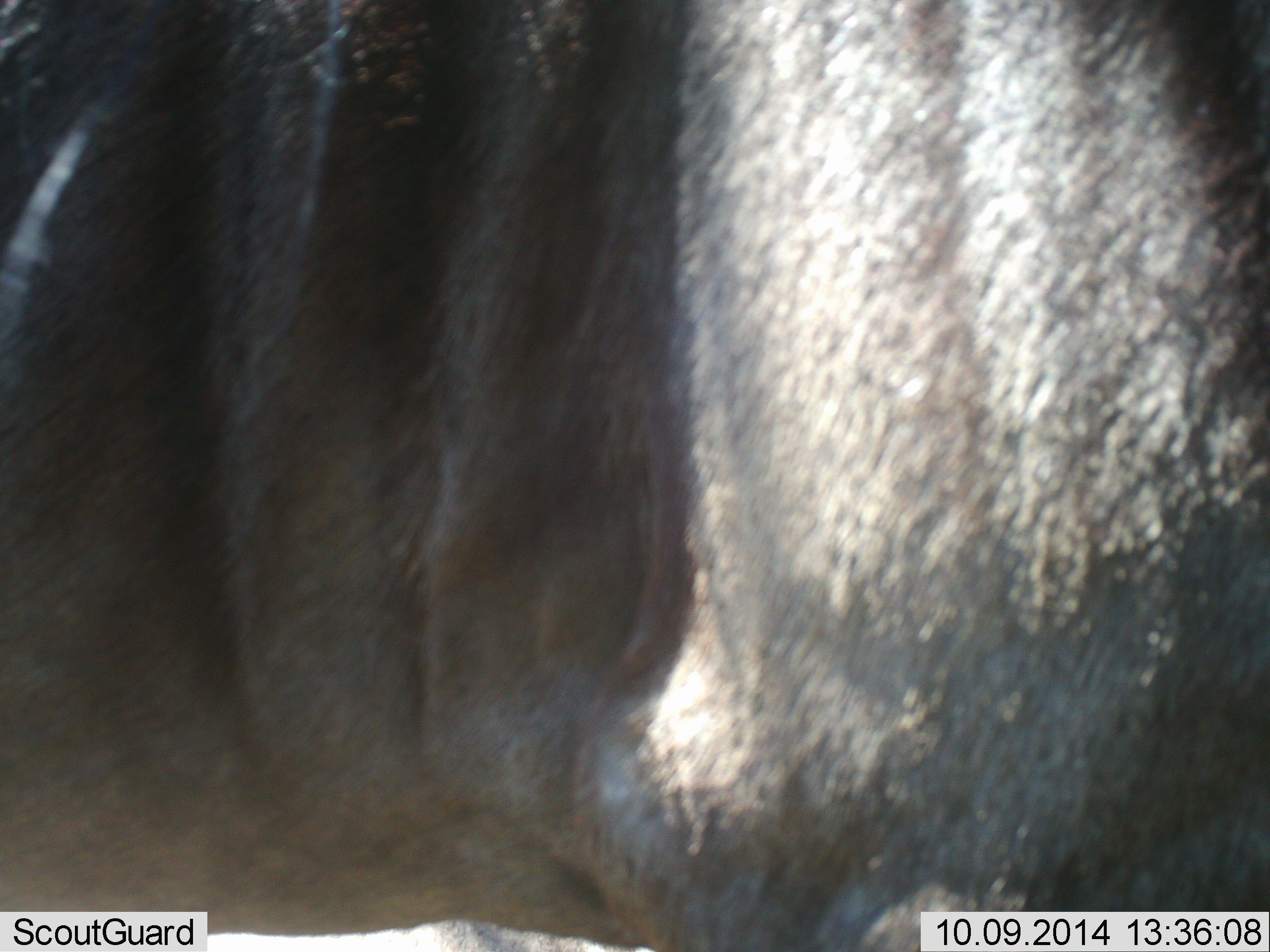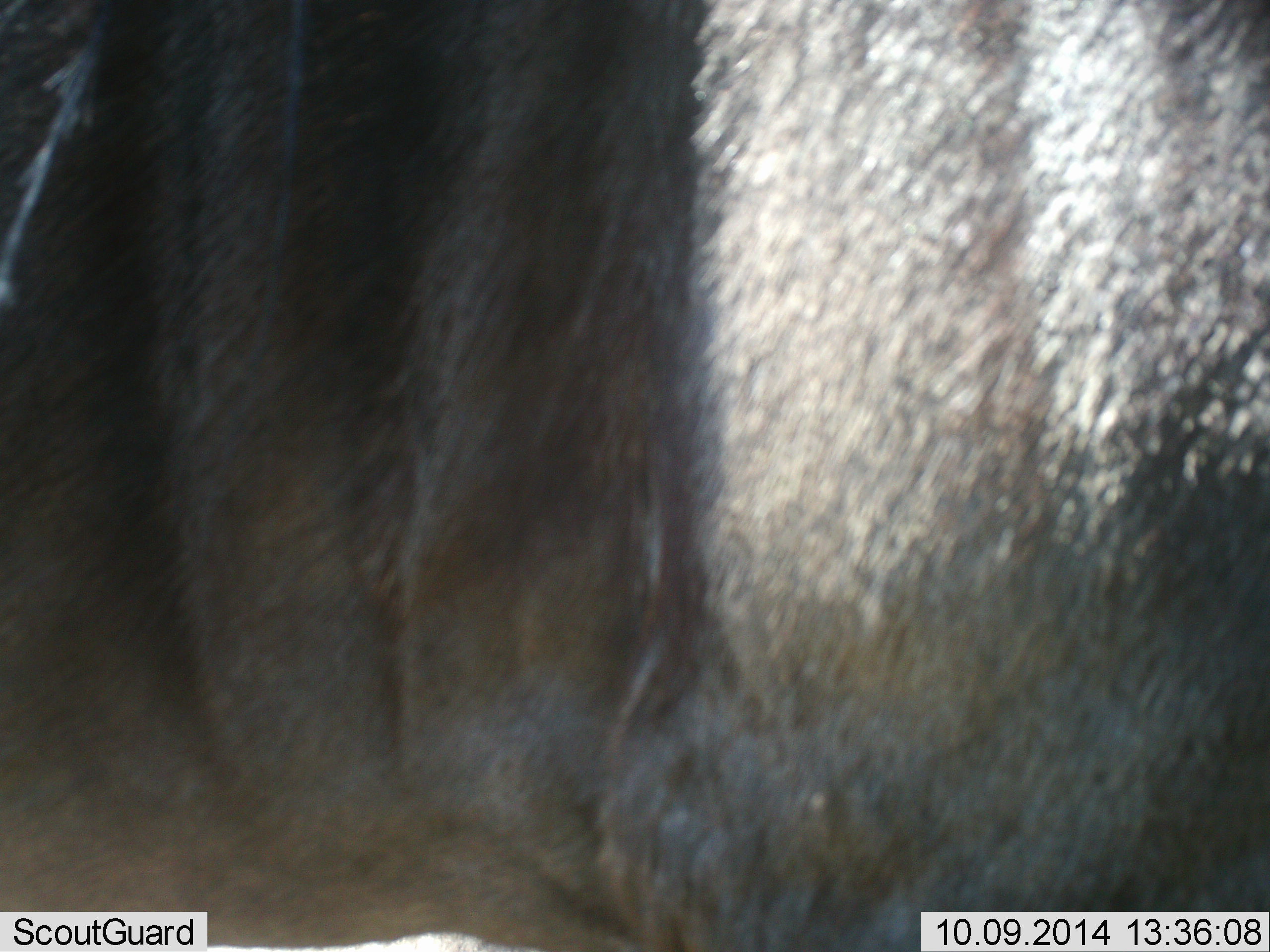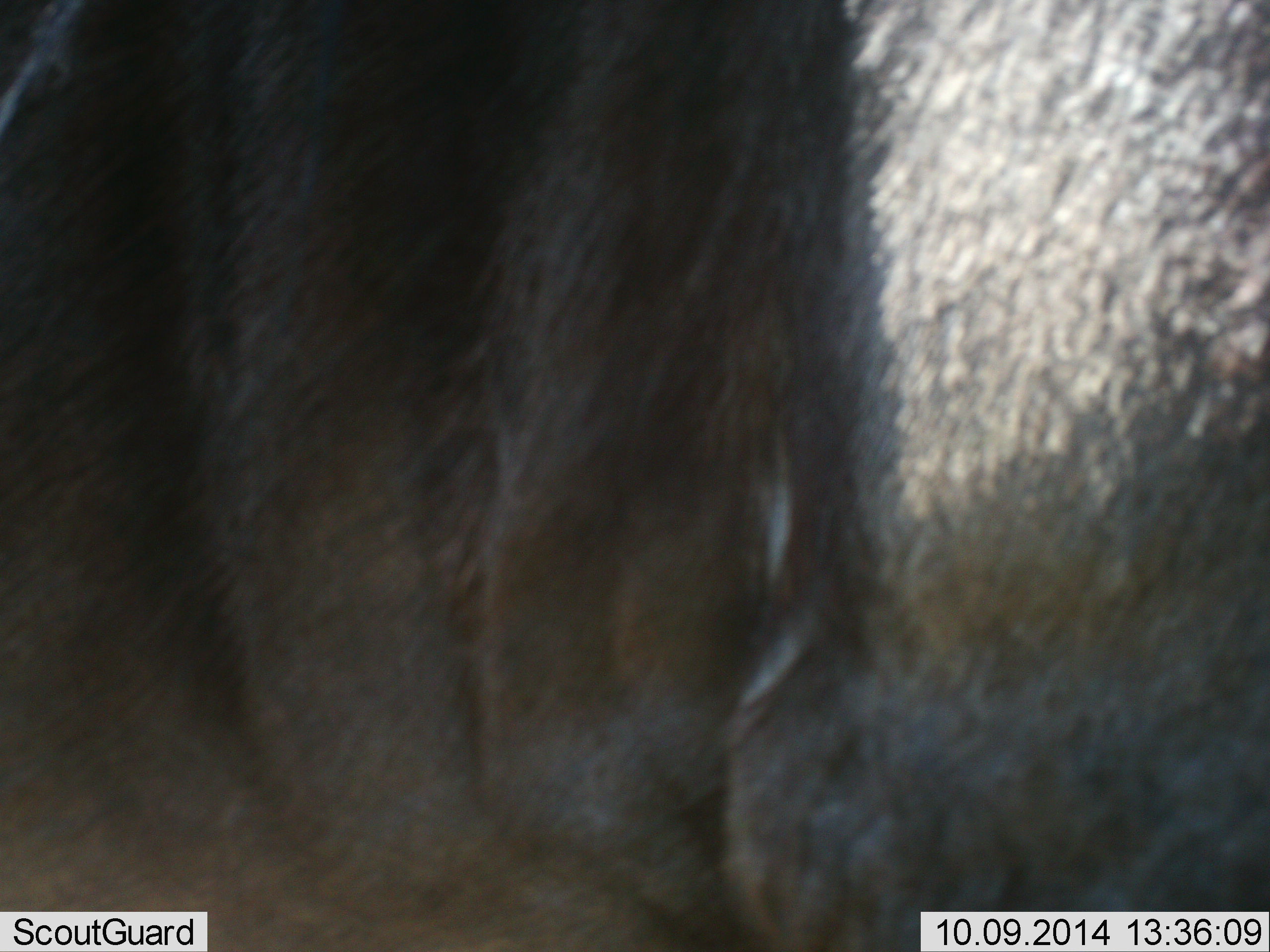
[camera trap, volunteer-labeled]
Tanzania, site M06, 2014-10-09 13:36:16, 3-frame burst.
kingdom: Animalia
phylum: Chordata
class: Mammalia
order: Artiodactyla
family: Bovidae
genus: Connochaetes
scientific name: Connochaetes taurinus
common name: blue wildebeest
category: wildebeest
Wildebeest (blue wildebeest) (Connochaetes taurinus), count 1. Behavior (volunteer vote fractions): standing 80%, resting 0%, moving 20%, interacting 0%. Young present (vote fraction): 0%. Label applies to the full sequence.